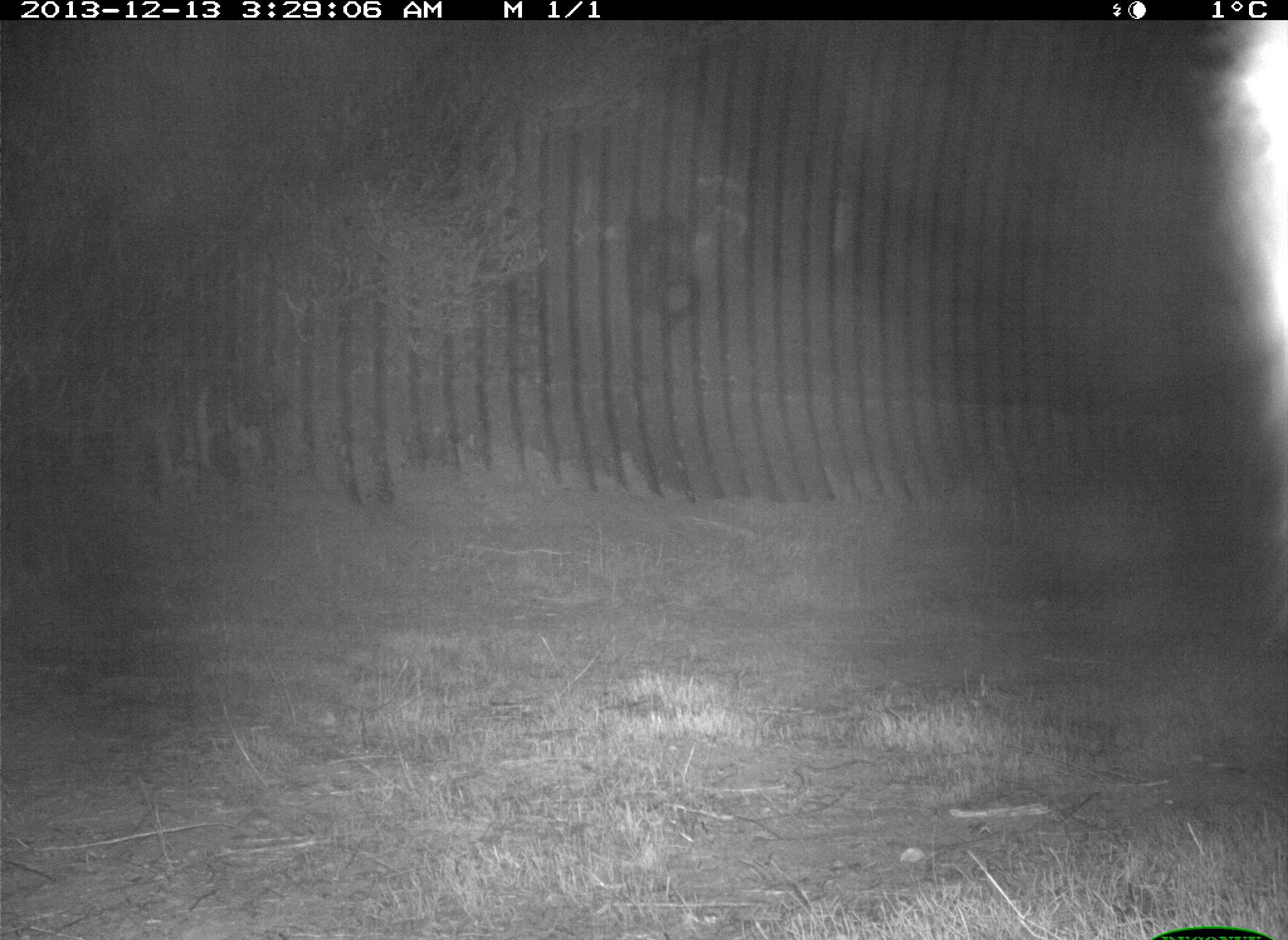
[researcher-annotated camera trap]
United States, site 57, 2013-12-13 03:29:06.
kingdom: Animalia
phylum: Chordata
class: Mammalia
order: Carnivora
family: Procyonidae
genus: Procyon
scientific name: Procyon lotor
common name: raccoon